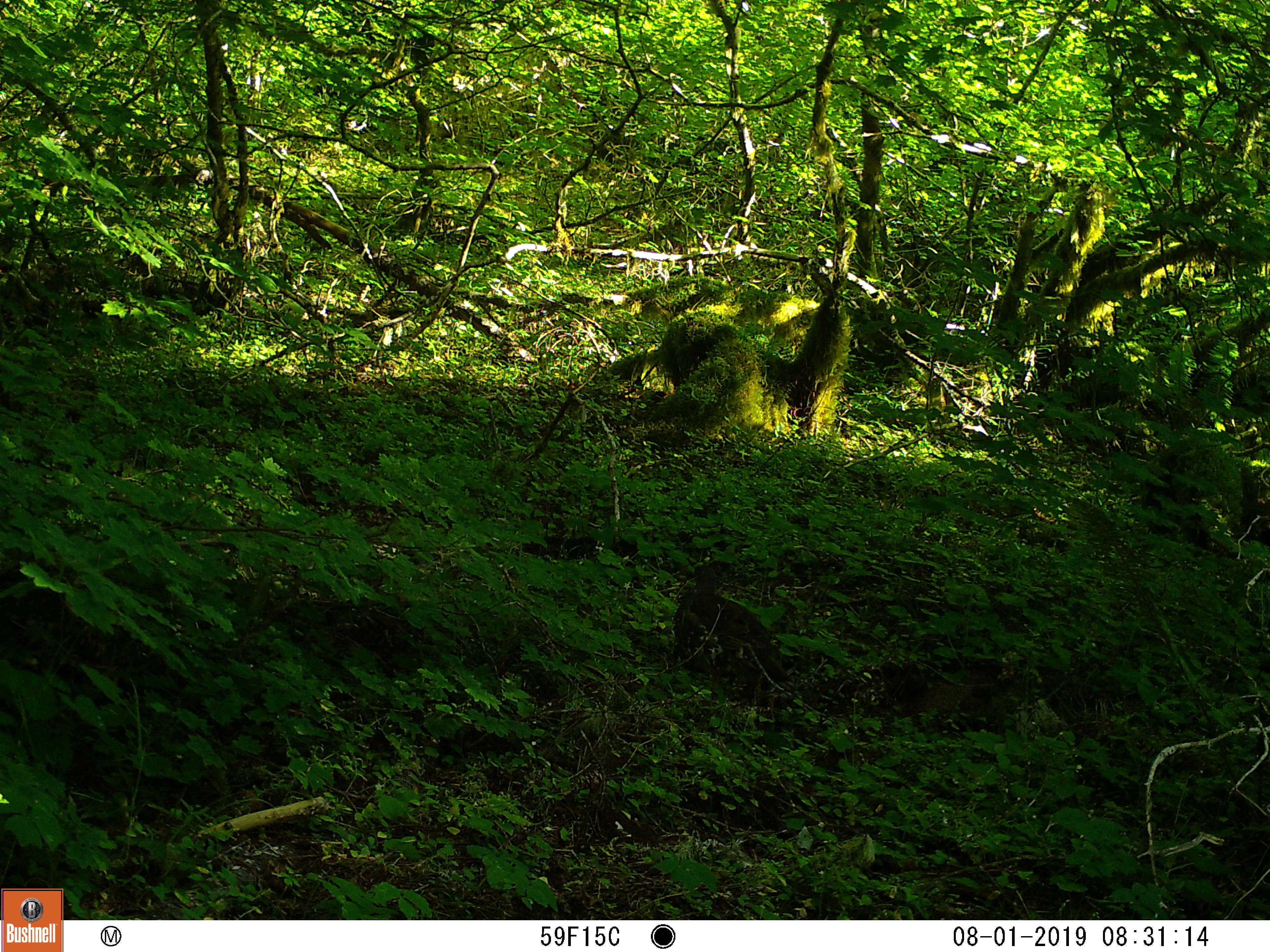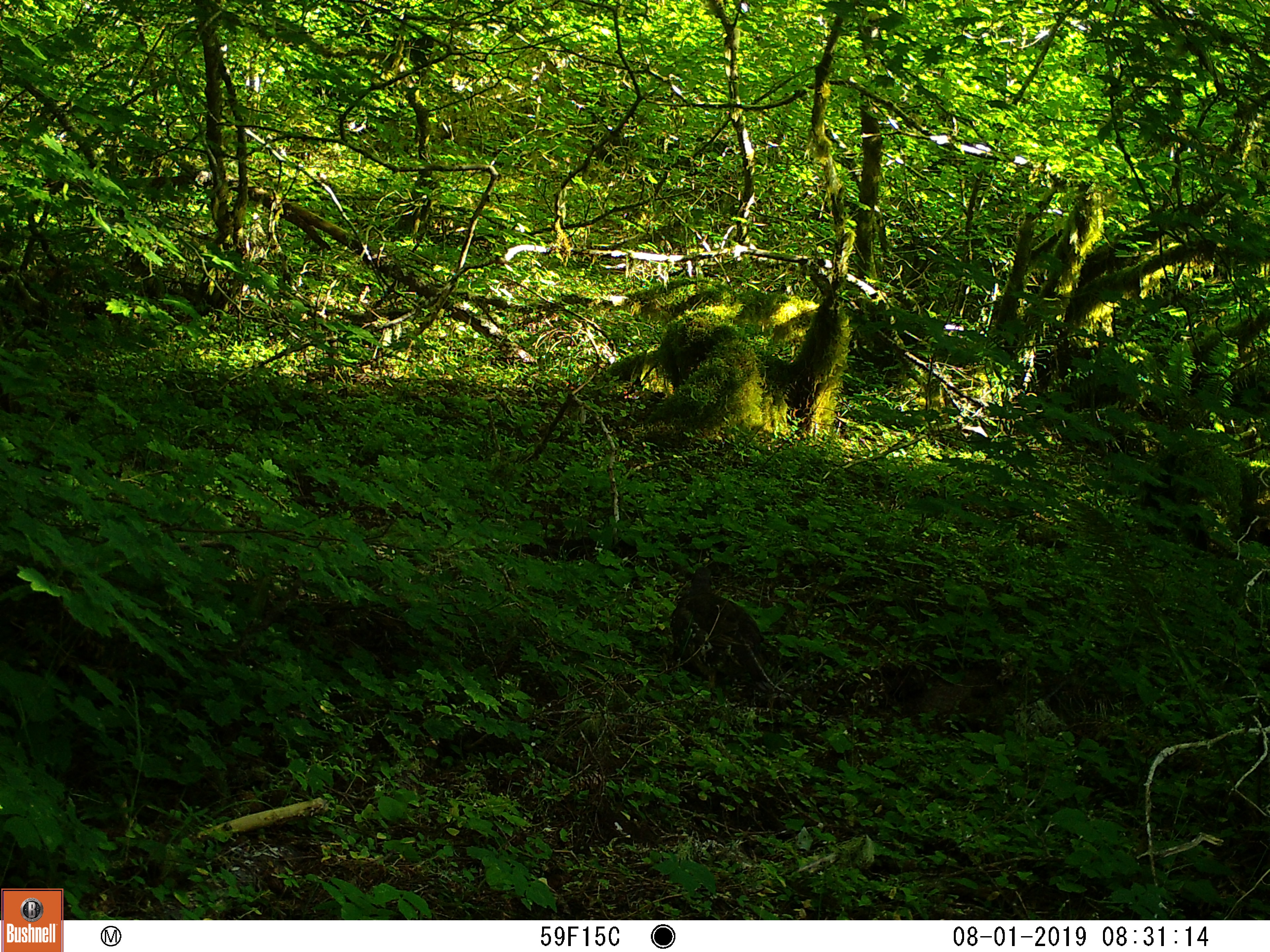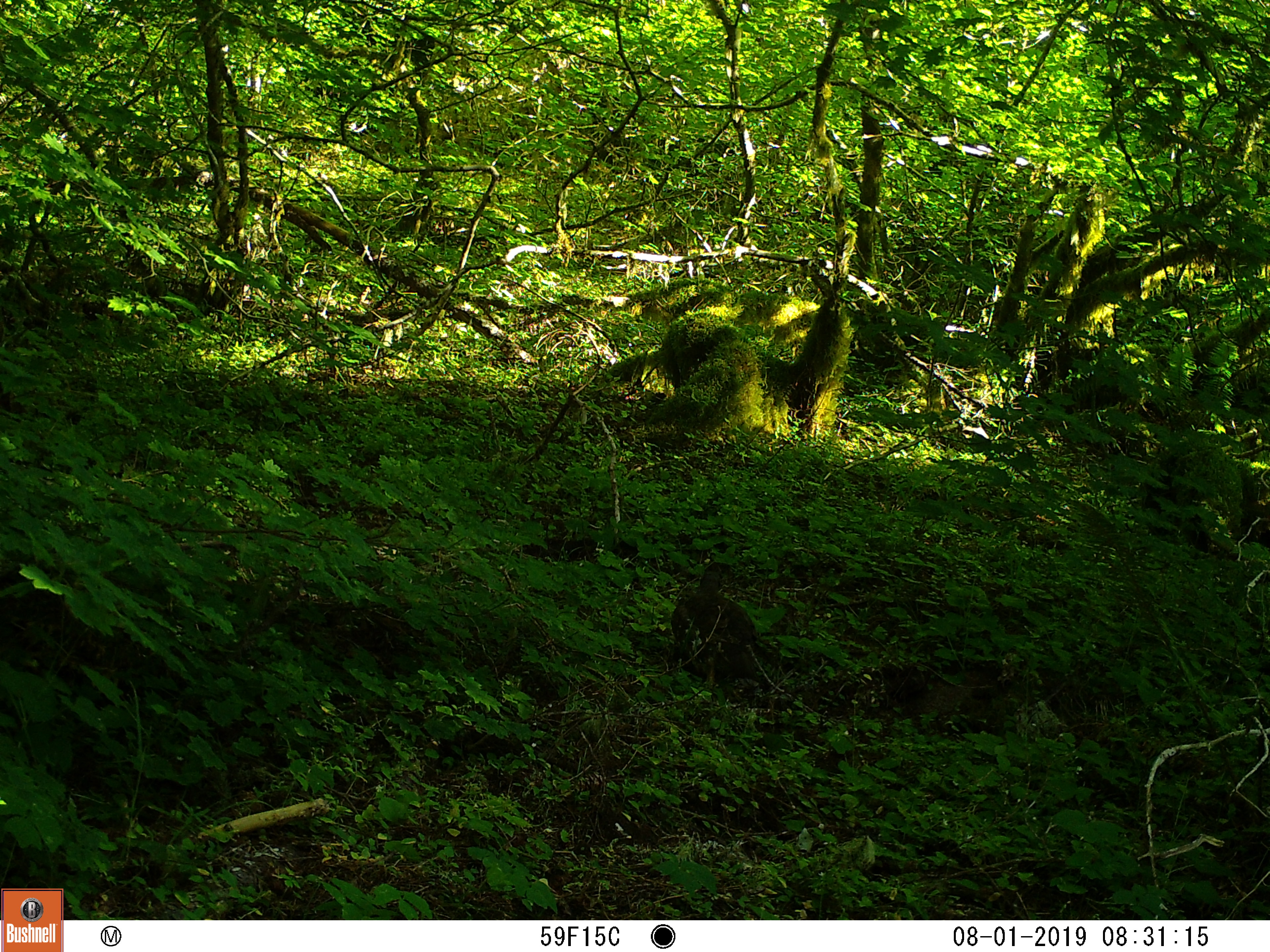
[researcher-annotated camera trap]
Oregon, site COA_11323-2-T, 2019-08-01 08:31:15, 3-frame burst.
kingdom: Animalia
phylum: Chordata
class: Aves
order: Galliformes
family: Phasianidae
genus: Bonasa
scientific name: Bonasa umbellus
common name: ruffed grouse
Ruffed grouse (Bonasa umbellus).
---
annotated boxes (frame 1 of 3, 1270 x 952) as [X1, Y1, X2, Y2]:
ruffed grouse: [663, 554, 803, 714]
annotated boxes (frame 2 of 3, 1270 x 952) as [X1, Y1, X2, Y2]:
ruffed grouse: [653, 555, 793, 708]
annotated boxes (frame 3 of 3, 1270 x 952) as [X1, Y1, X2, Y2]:
ruffed grouse: [661, 553, 789, 712]